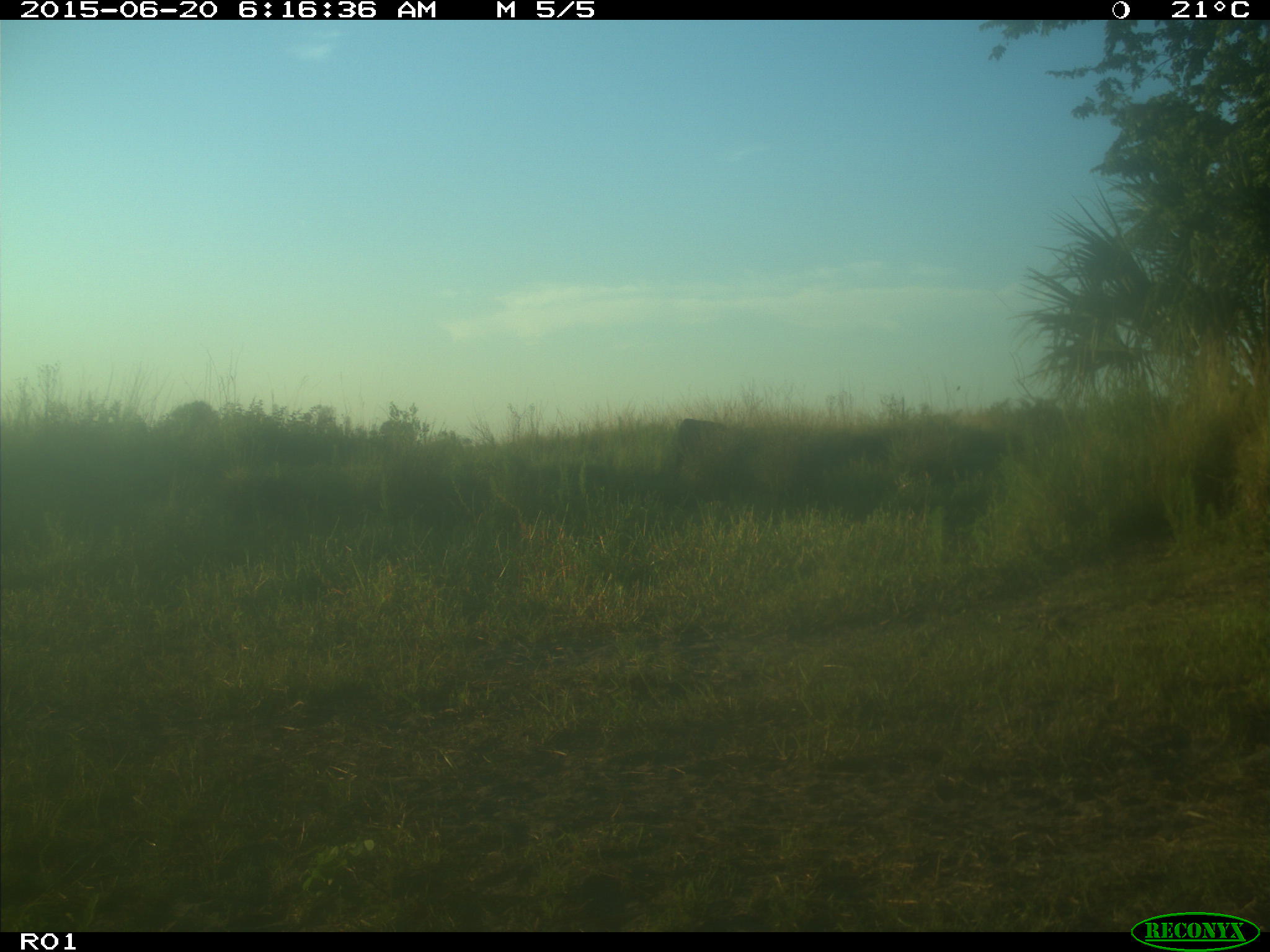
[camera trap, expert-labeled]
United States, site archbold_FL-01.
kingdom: Animalia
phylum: Chordata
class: Mammalia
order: Artiodactyla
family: Bovidae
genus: Bos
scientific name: Bos taurus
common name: domestic cow